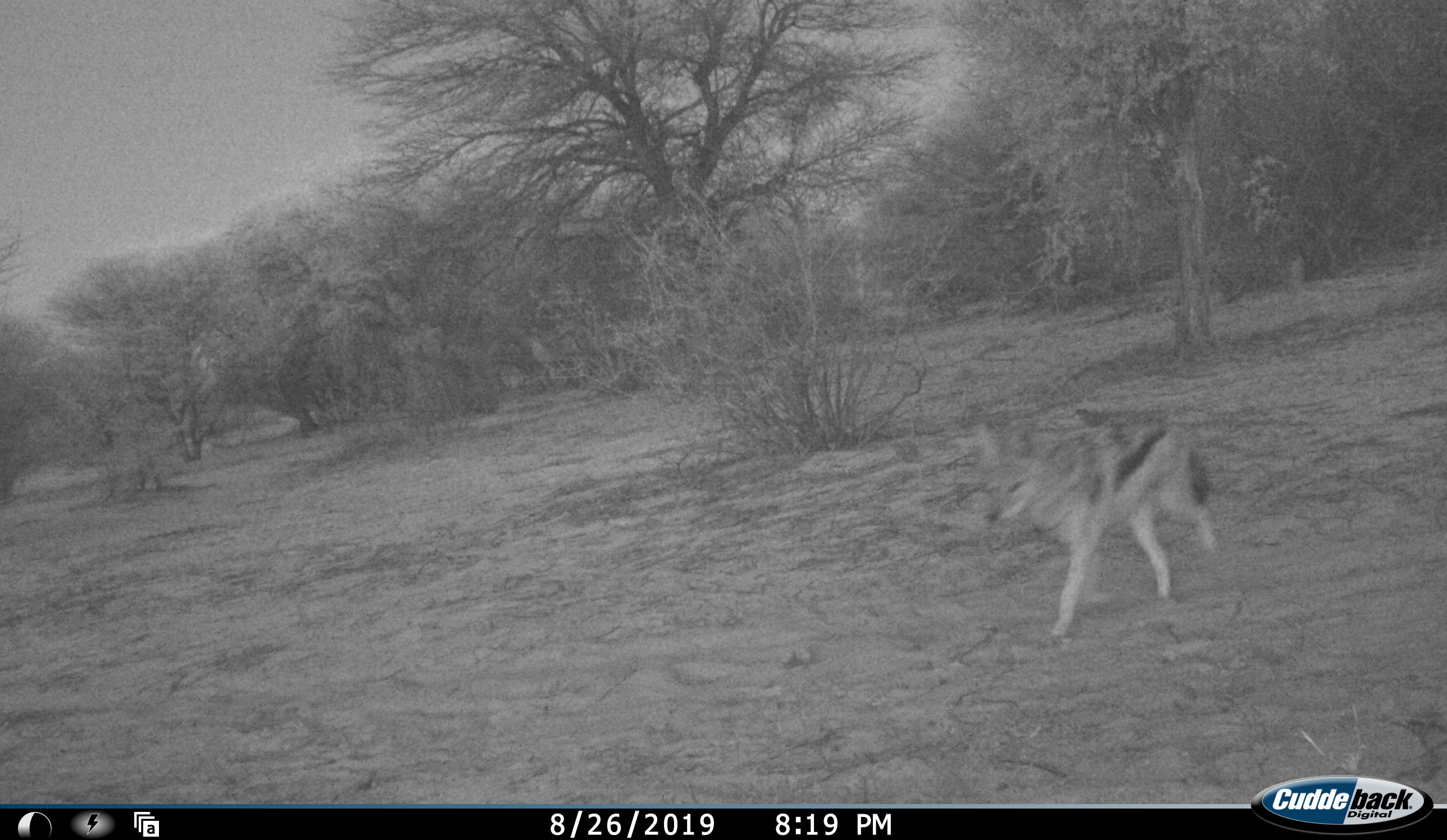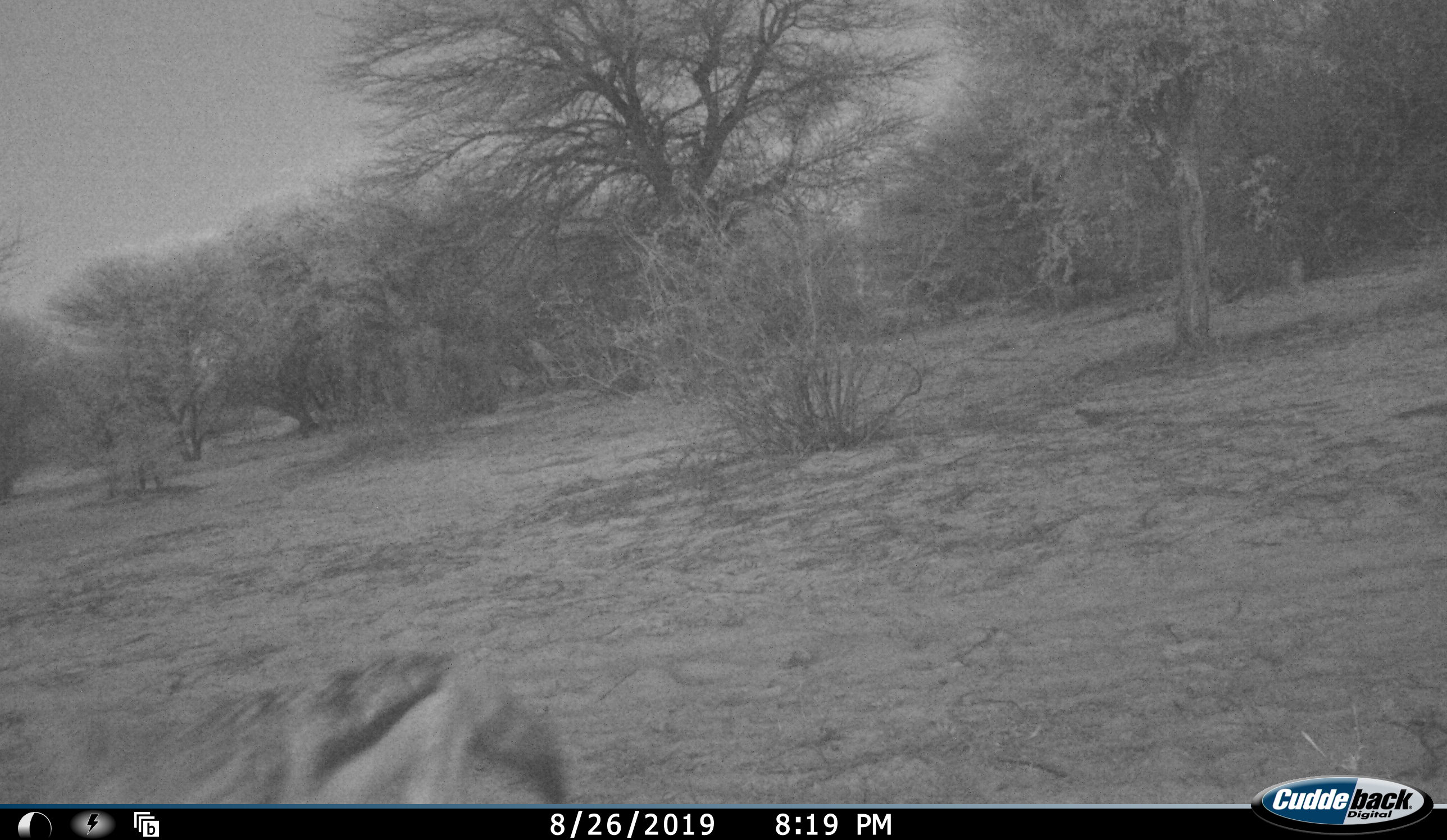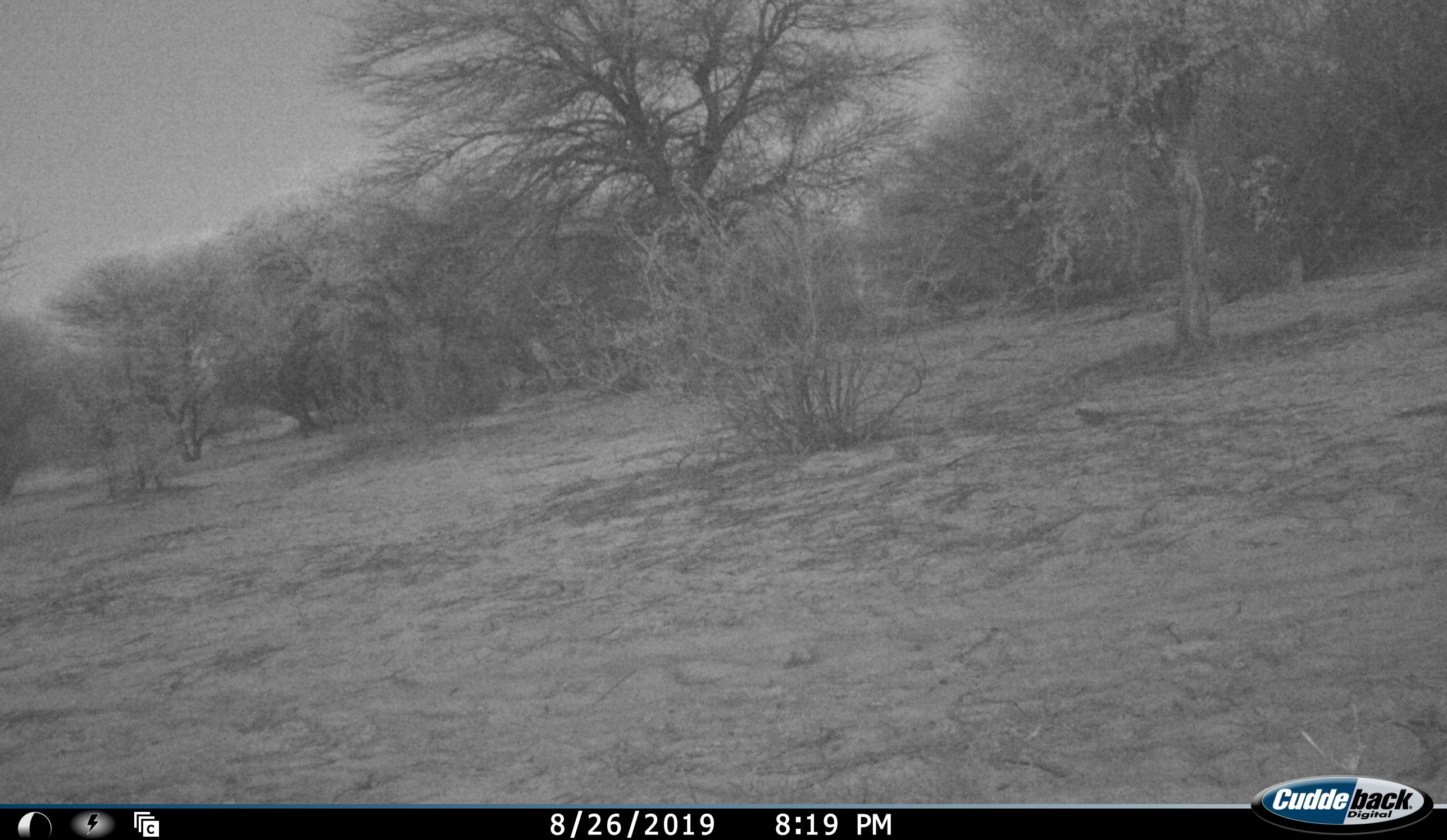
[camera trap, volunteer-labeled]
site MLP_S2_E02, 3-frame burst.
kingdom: Animalia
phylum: Chordata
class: Mammalia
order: Carnivora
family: Canidae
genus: Lupulella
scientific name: Lupulella mesomelas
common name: black-backed jackal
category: jackalblackbacked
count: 1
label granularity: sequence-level